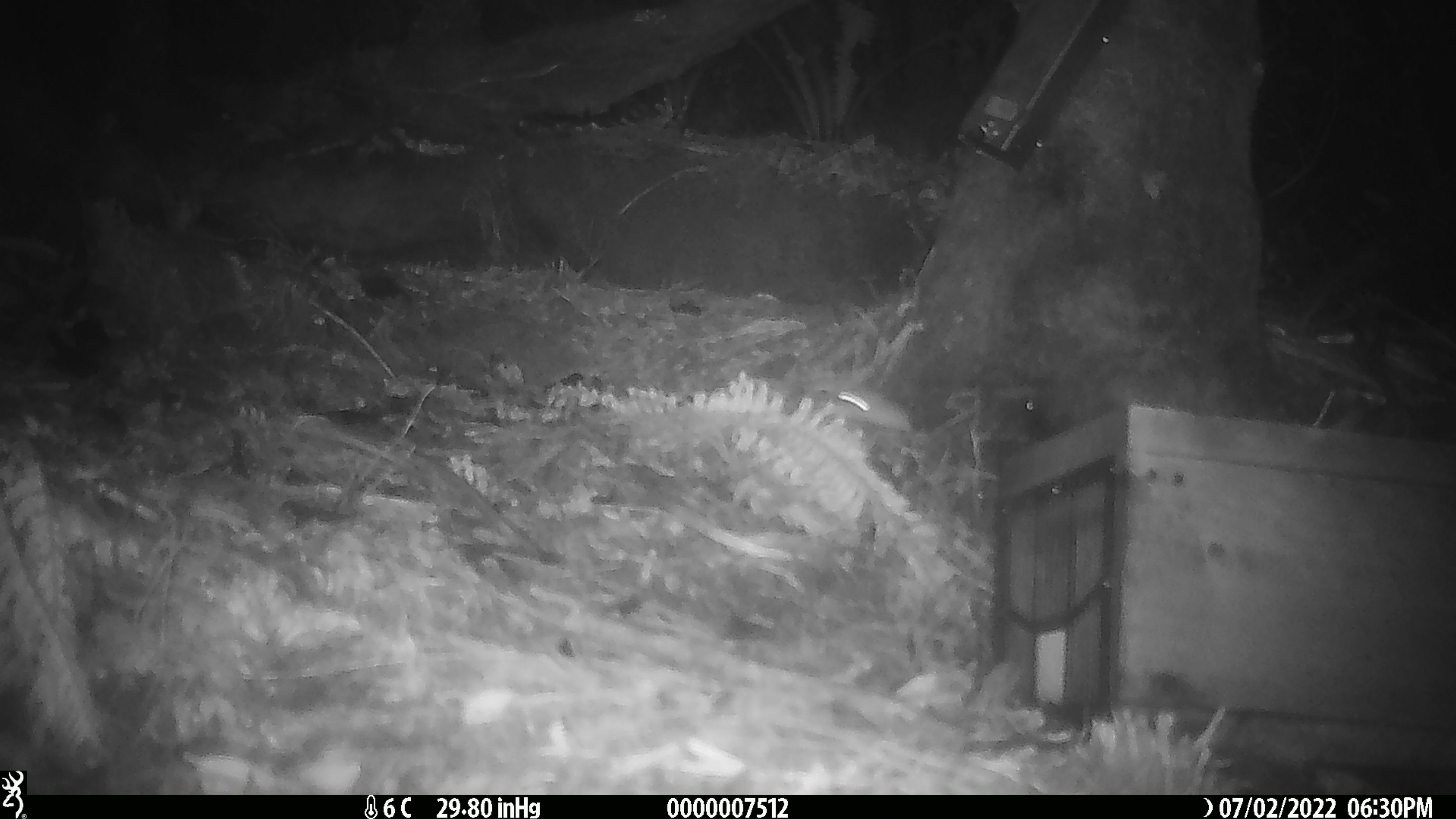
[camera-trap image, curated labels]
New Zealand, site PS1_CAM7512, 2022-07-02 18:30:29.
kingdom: Animalia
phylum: Chordata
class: Mammalia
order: Rodentia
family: Muridae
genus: Mus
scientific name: Mus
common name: mouse